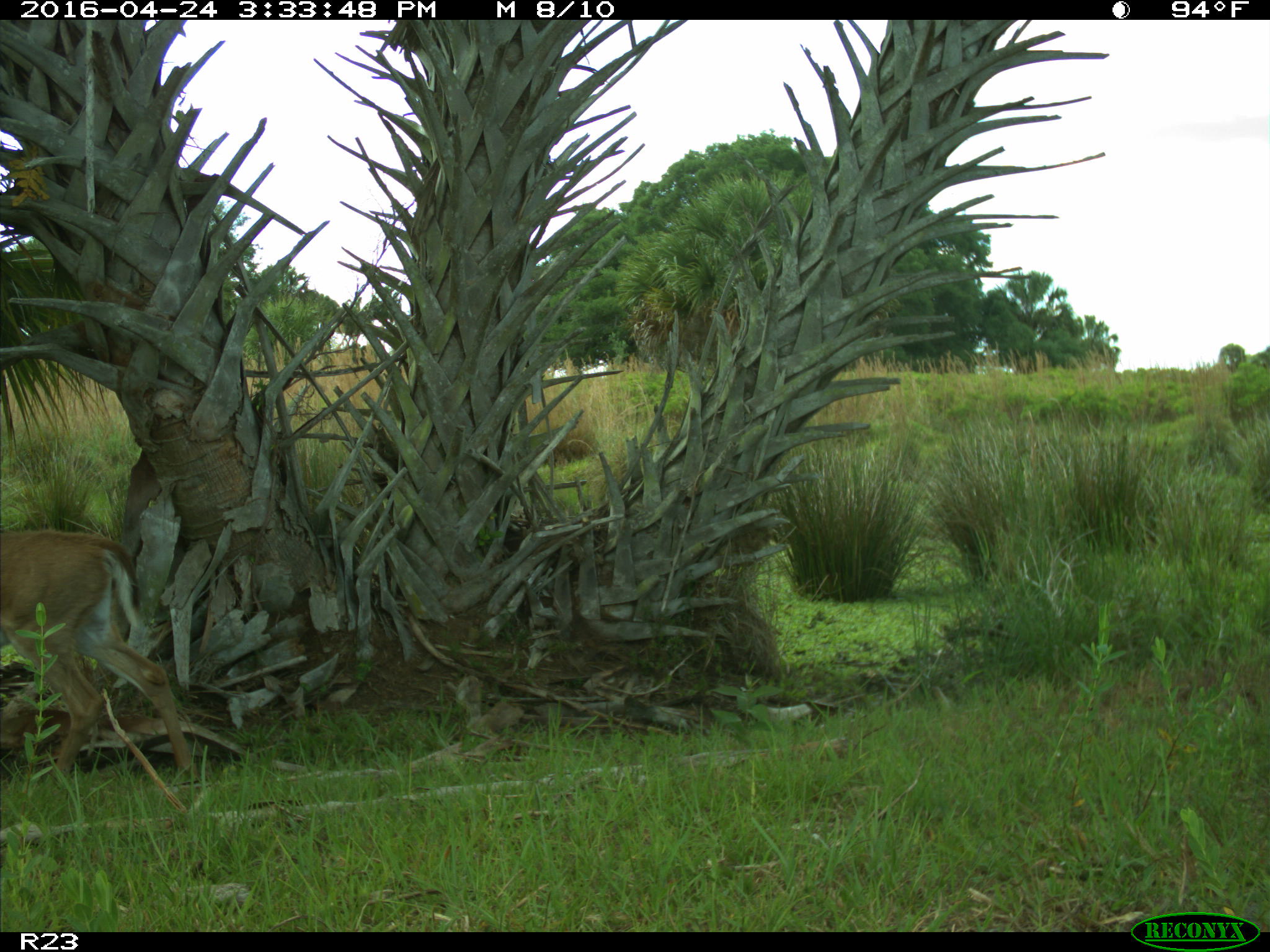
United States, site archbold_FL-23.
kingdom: Animalia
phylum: Chordata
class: Mammalia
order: Artiodactyla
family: Cervidae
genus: Odocoileus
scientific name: Odocoileus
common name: deer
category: unidentified deer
Unidentified deer (deer) (Odocoileus).